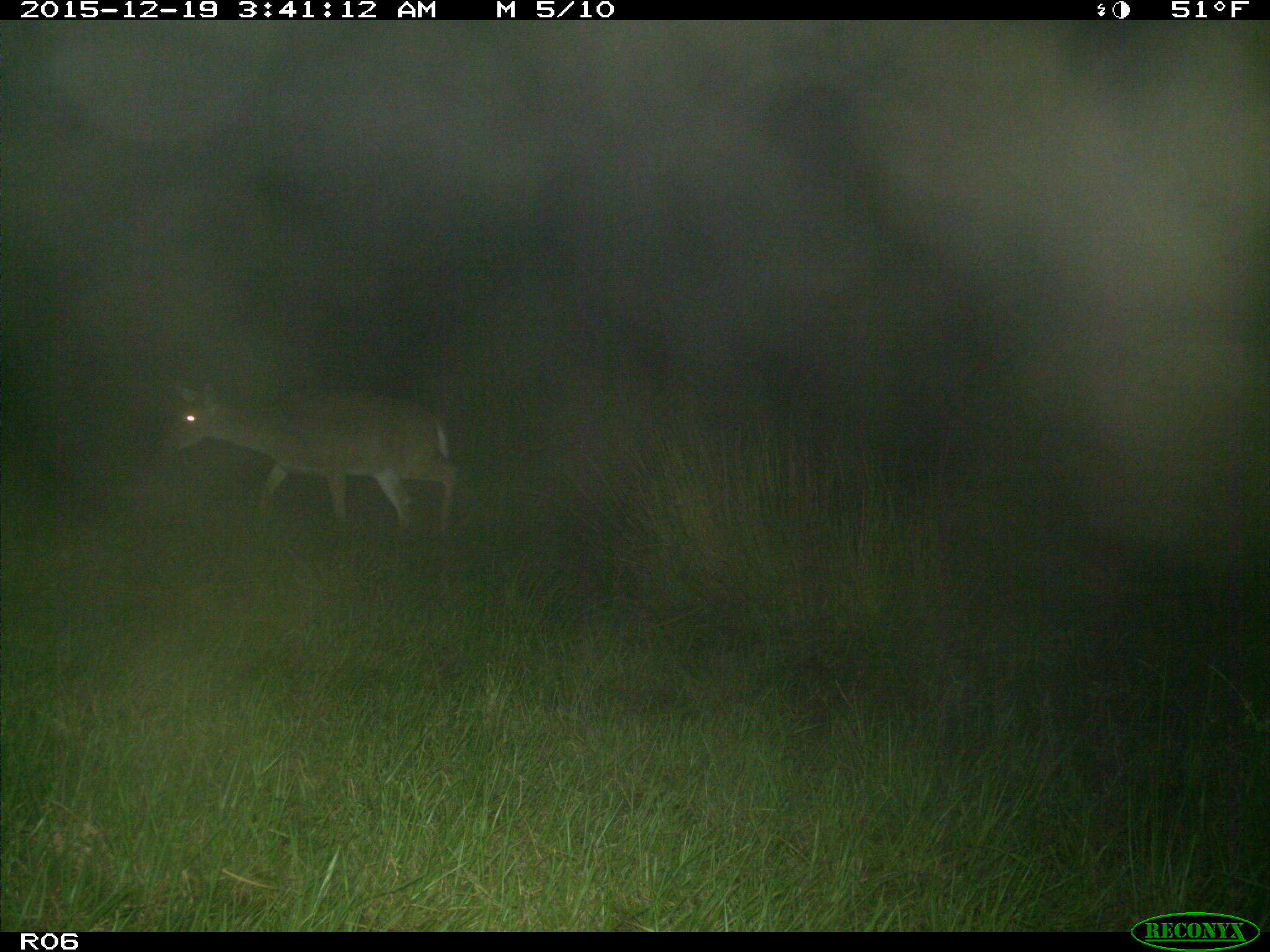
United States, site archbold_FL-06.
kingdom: Animalia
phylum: Chordata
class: Mammalia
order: Artiodactyla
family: Cervidae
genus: Odocoileus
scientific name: Odocoileus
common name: deer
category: unidentified deer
Unidentified deer (deer) (Odocoileus).